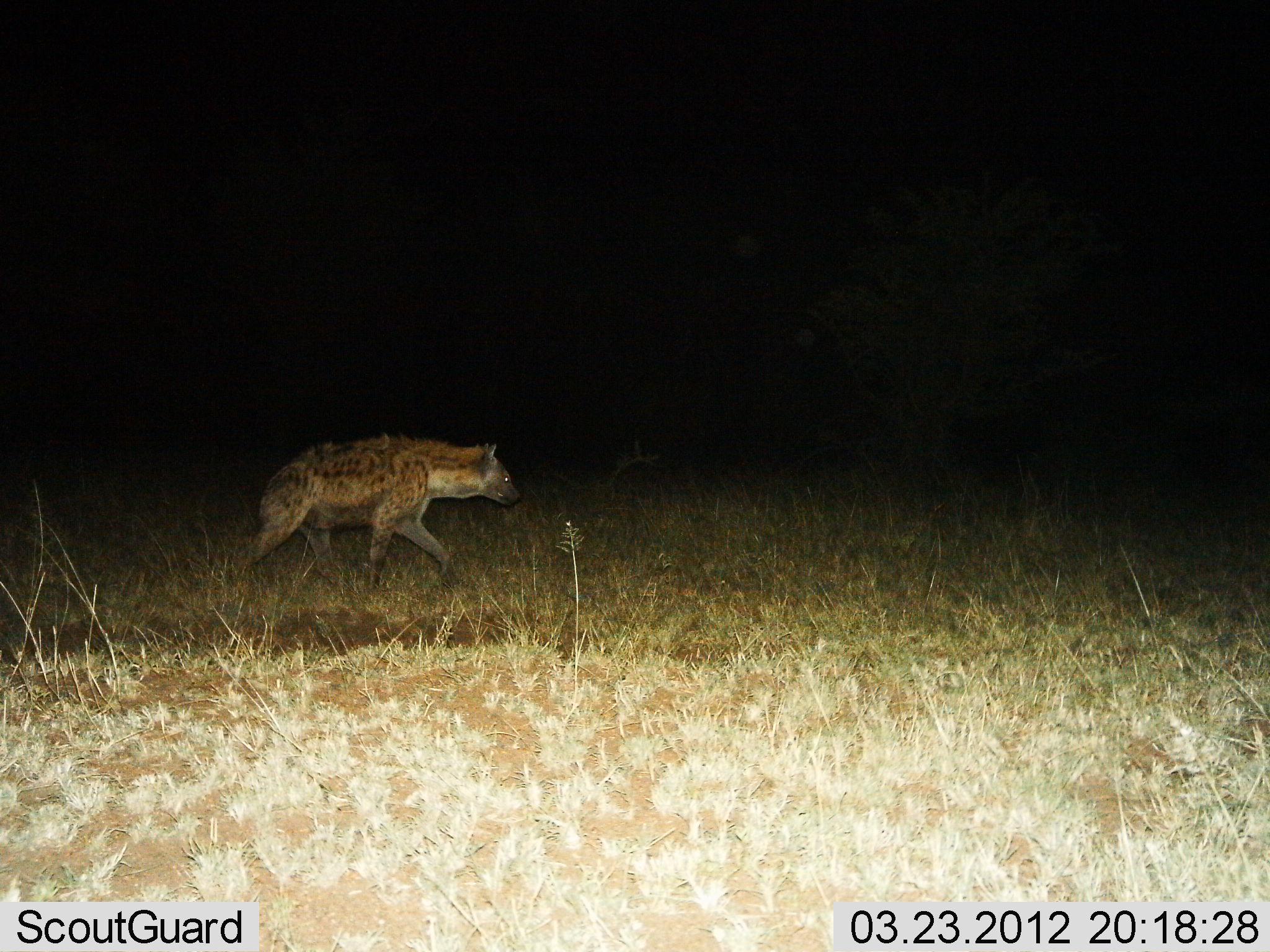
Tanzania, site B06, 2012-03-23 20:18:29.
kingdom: Animalia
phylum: Chordata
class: Mammalia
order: Carnivora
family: Hyaenidae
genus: Crocuta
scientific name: Crocuta crocuta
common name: spotted hyena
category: hyenaspotted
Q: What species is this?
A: Hyenaspotted (spotted hyena) (Crocuta crocuta).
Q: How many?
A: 1.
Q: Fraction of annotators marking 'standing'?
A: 0%.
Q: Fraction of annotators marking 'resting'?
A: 0%.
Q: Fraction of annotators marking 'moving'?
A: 100%.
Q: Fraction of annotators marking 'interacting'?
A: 0%.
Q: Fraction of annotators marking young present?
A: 0%.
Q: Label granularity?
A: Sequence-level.